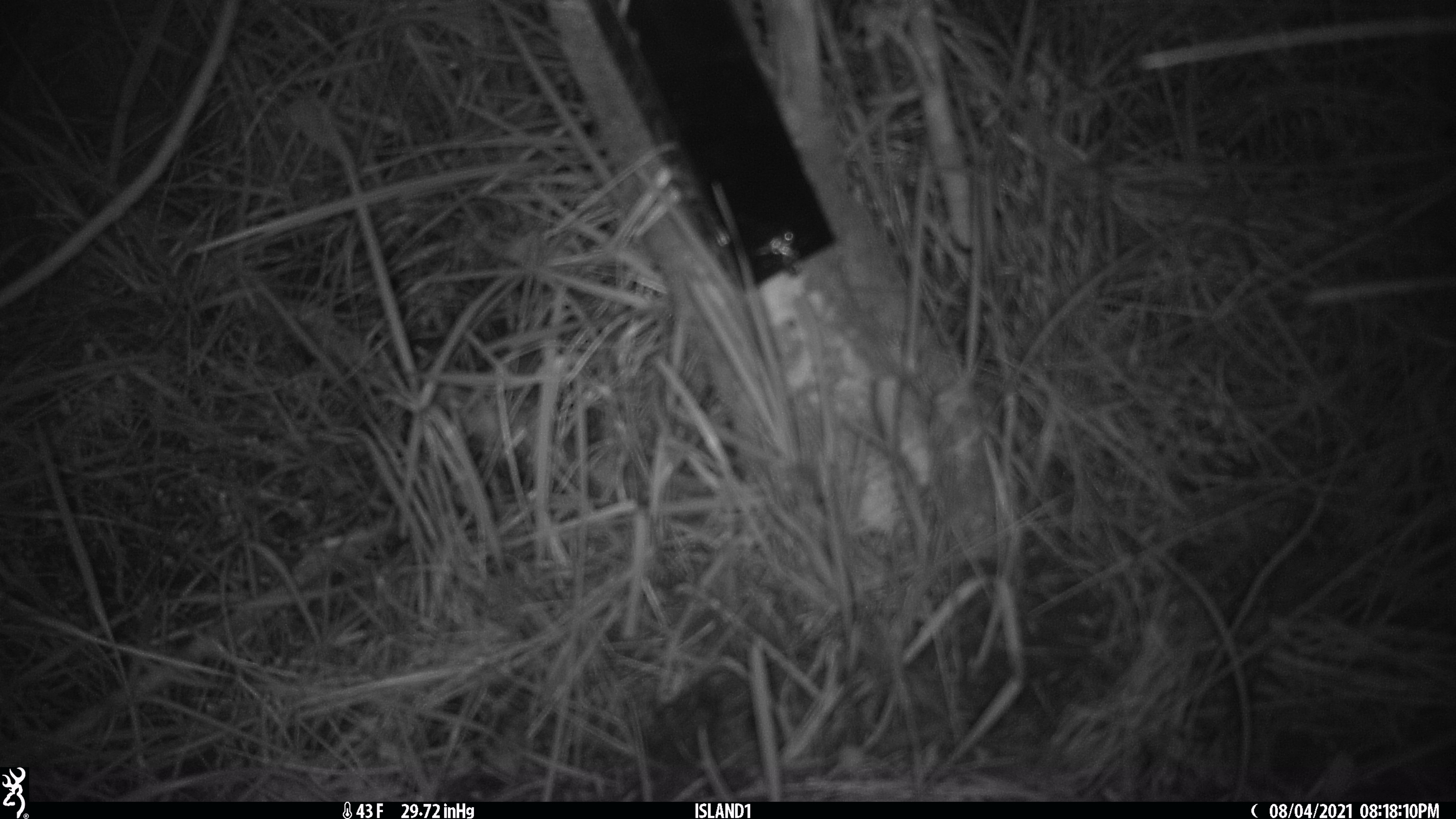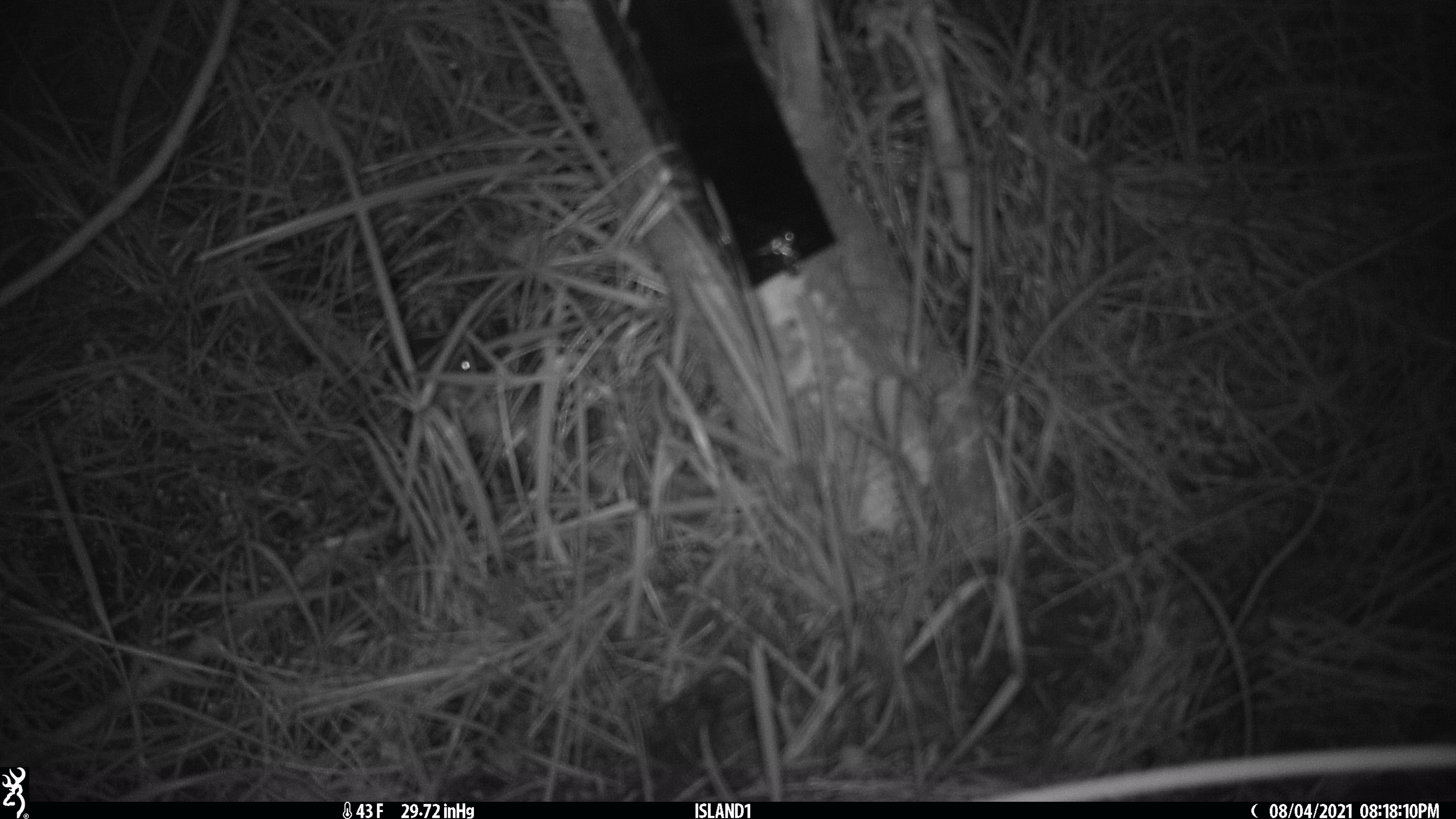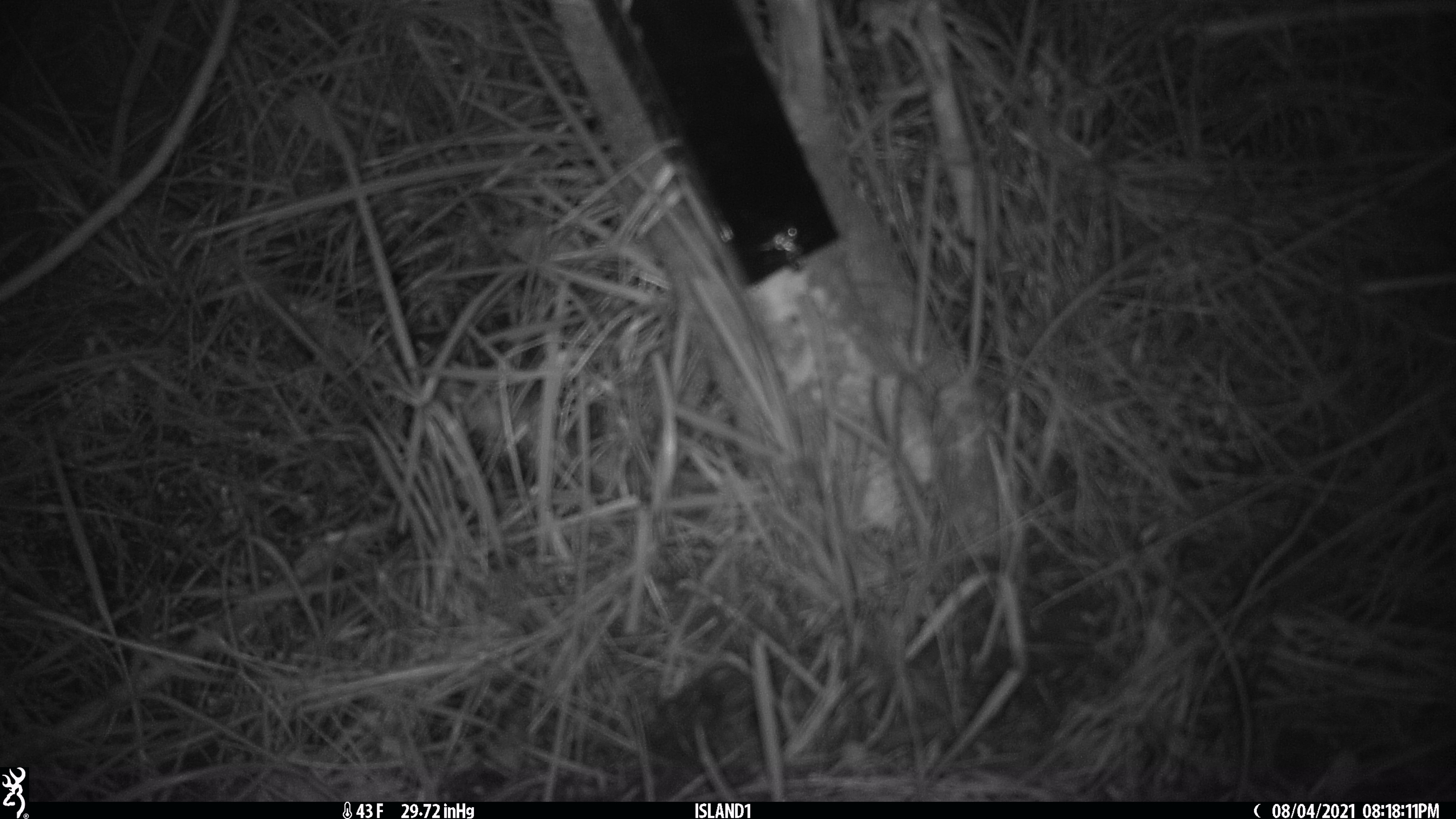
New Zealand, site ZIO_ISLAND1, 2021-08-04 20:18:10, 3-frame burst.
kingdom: Animalia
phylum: Chordata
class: Mammalia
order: Rodentia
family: Muridae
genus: Mus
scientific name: Mus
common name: mouse